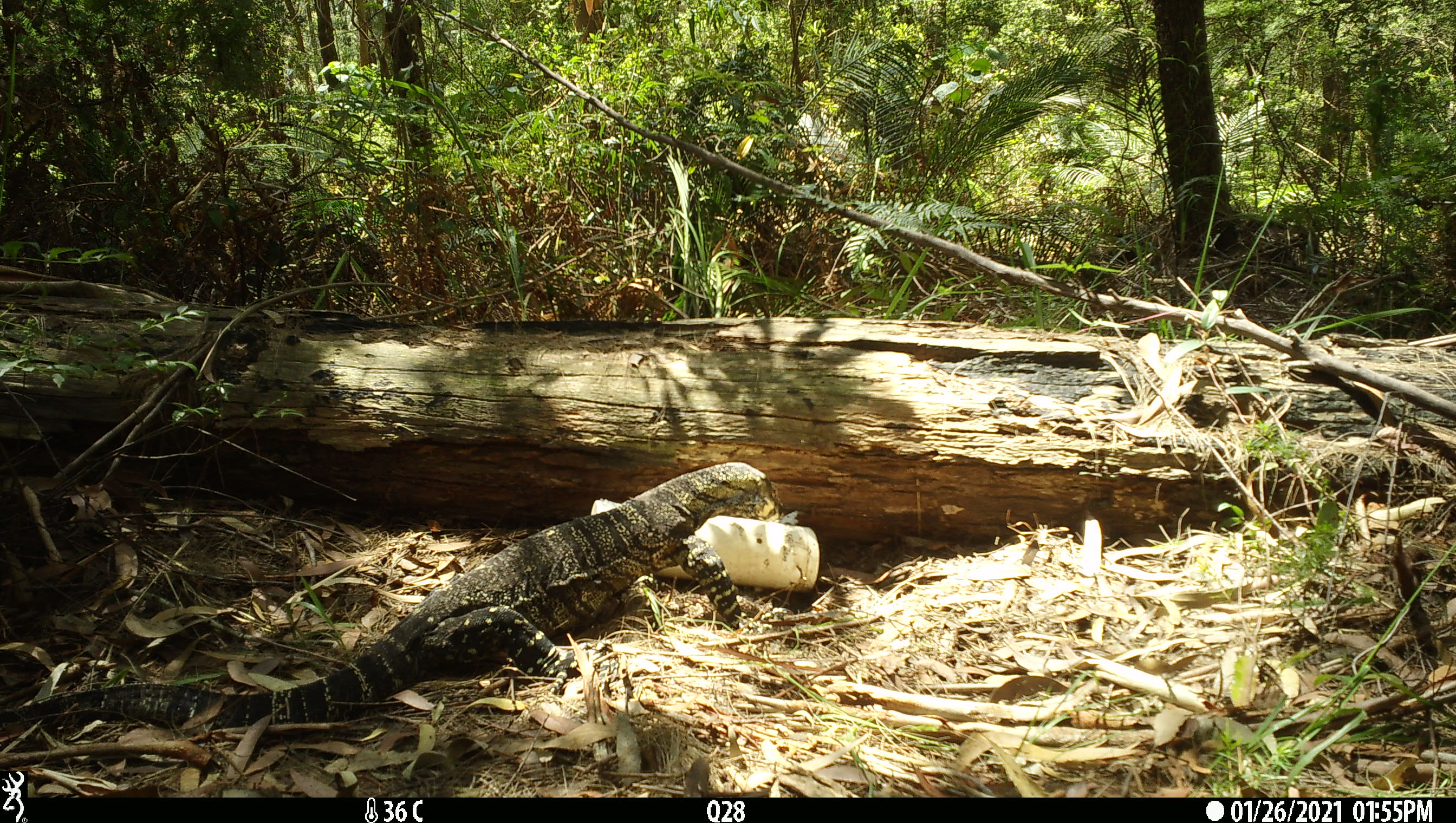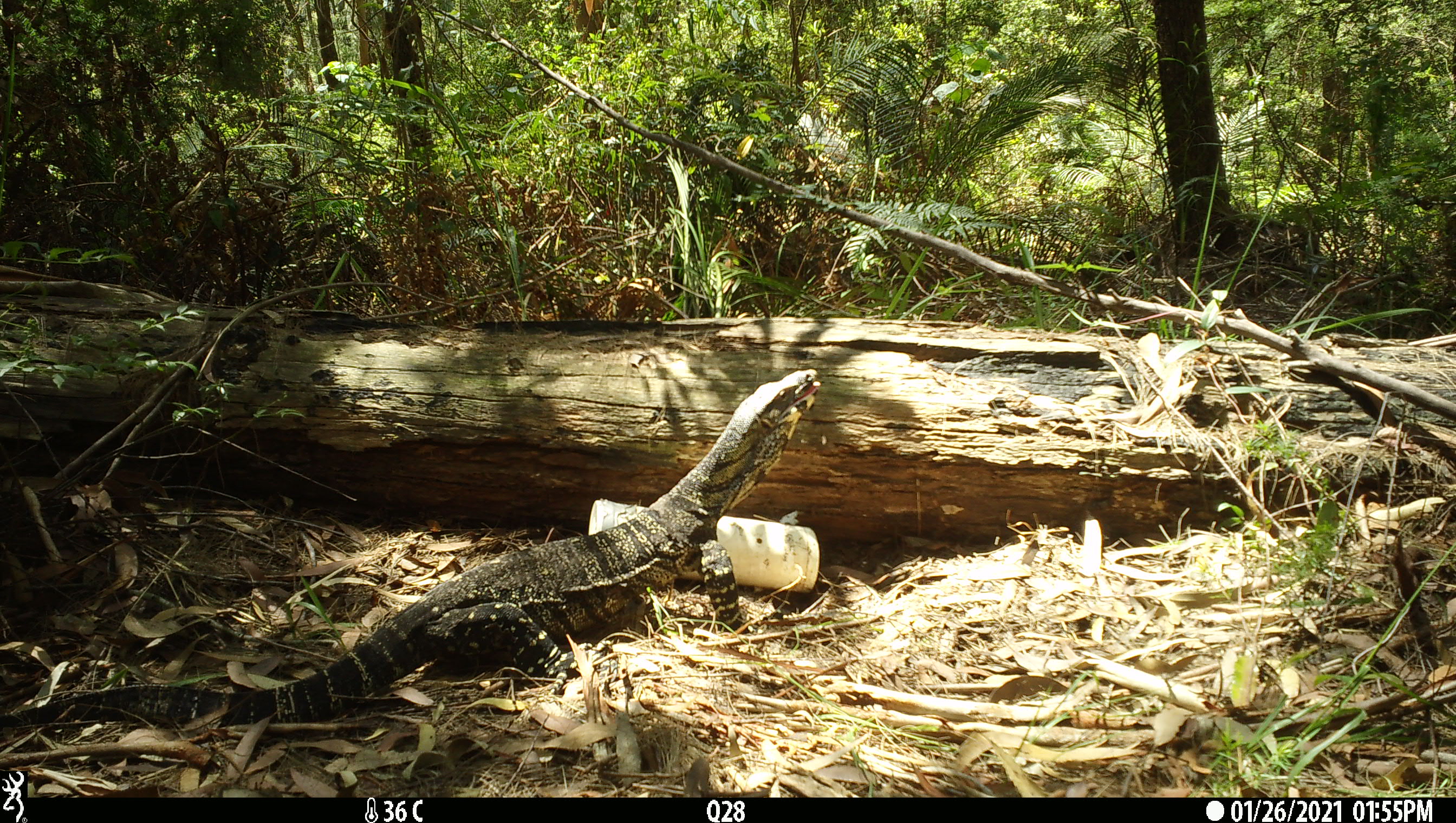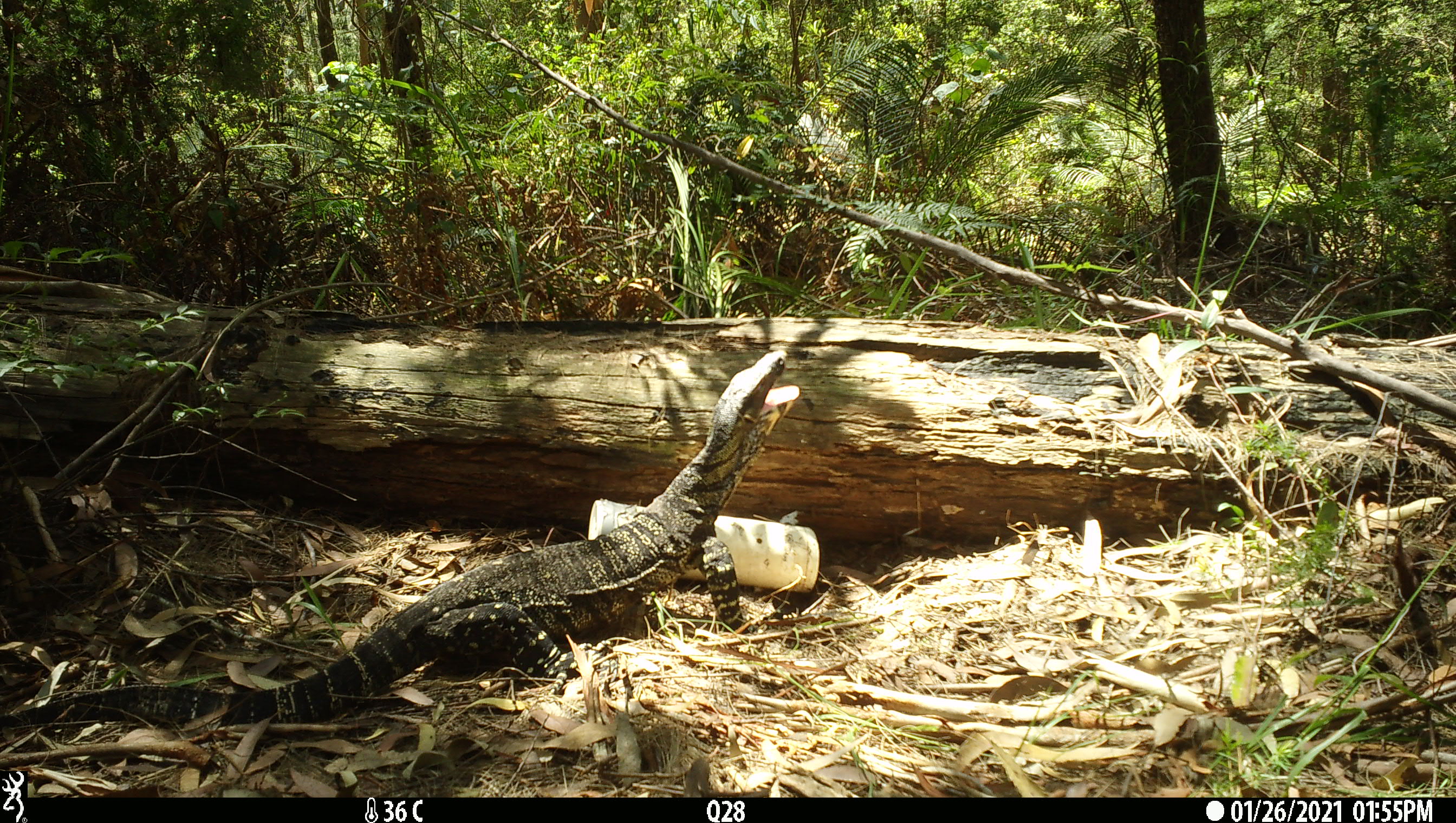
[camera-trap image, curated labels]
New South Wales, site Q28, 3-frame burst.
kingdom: Animalia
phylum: Chordata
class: Reptilia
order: Squamata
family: Varanidae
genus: Varanus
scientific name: Varanus varius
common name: lace monitor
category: goanna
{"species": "goanna (lace monitor) (Varanus varius)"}